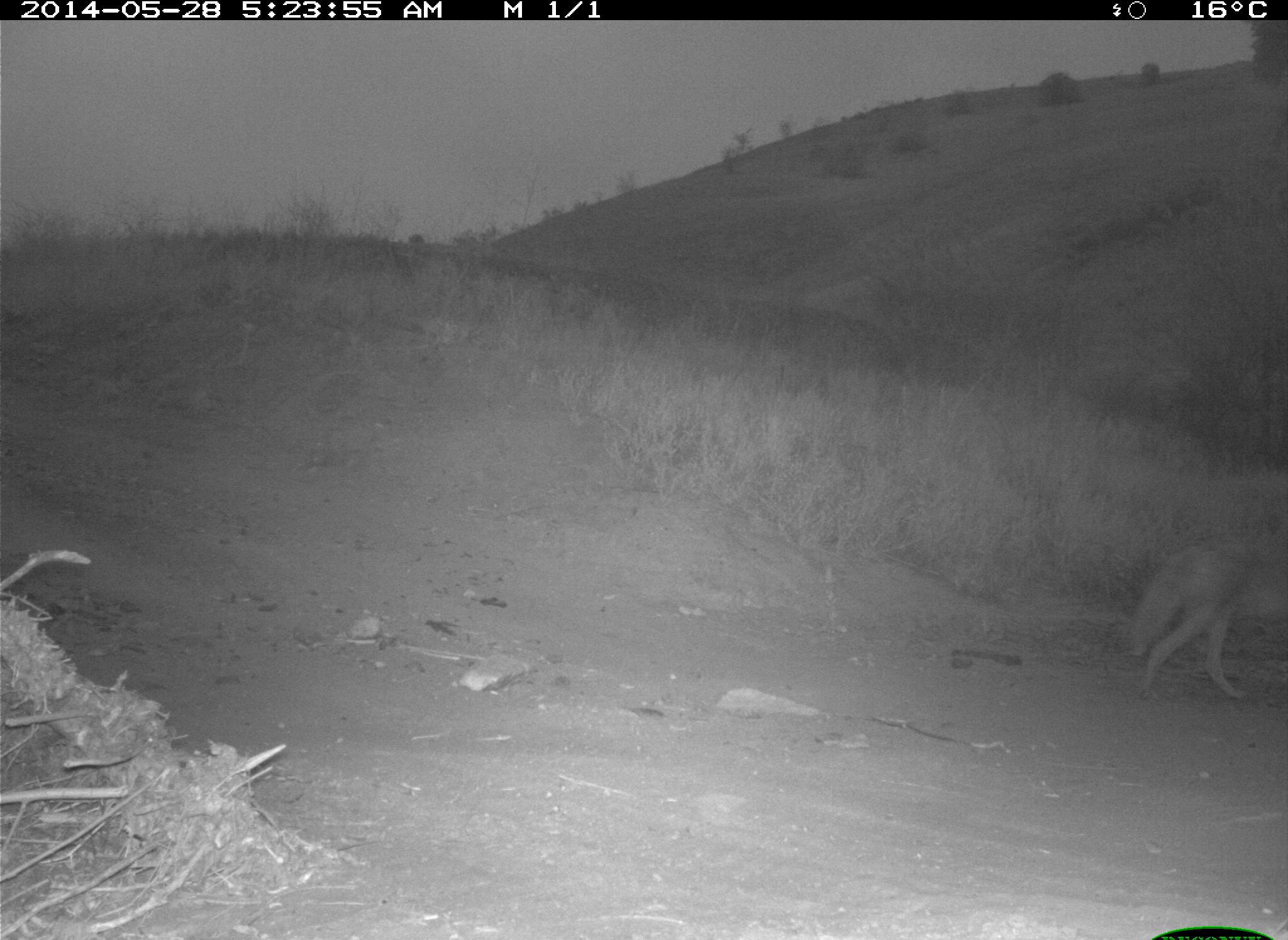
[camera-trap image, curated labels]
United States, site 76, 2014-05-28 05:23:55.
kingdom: Animalia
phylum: Chordata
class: Mammalia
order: Carnivora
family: Canidae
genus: Canis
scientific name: Canis latrans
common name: coyote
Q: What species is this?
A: Coyote (Canis latrans).